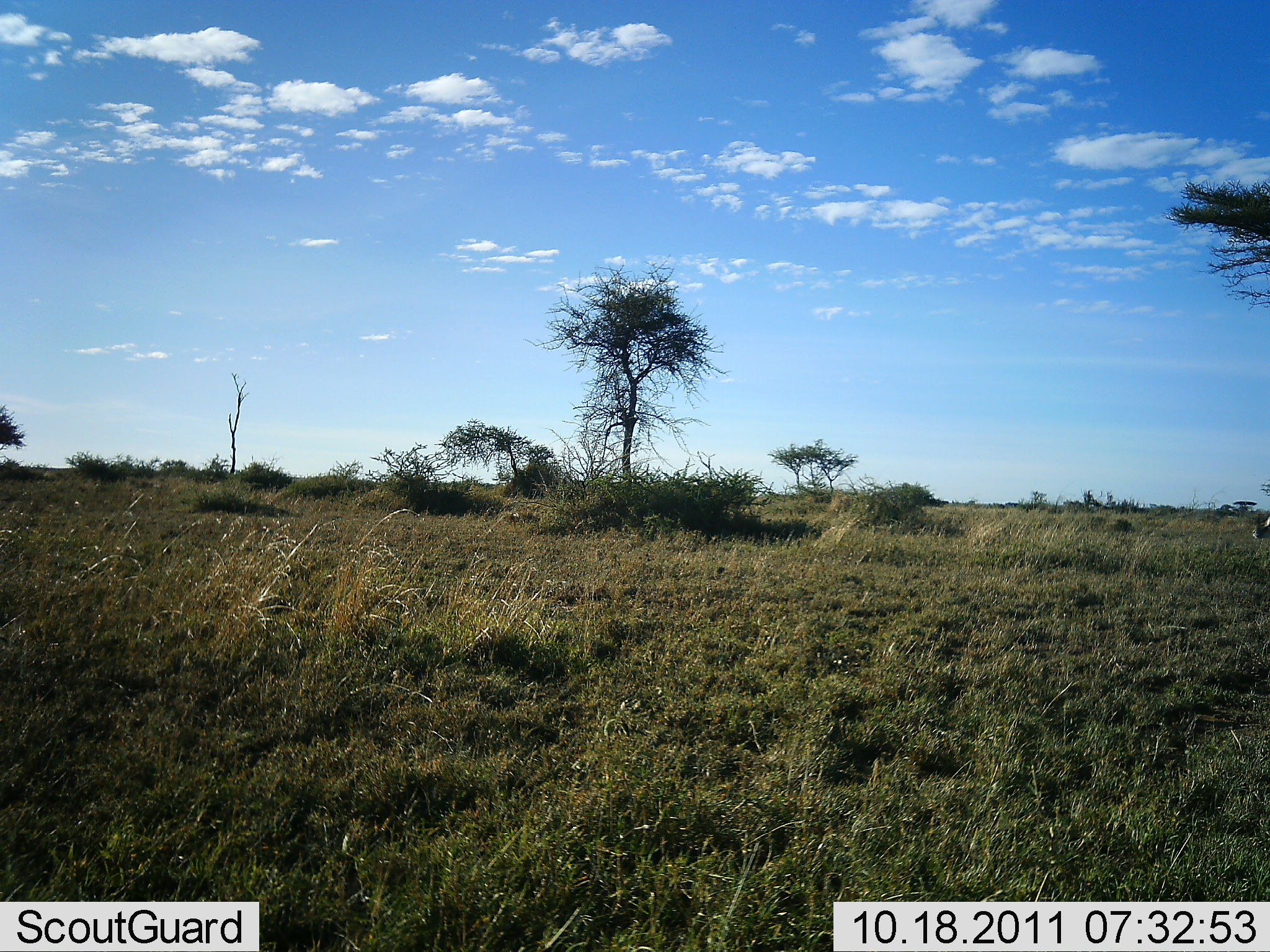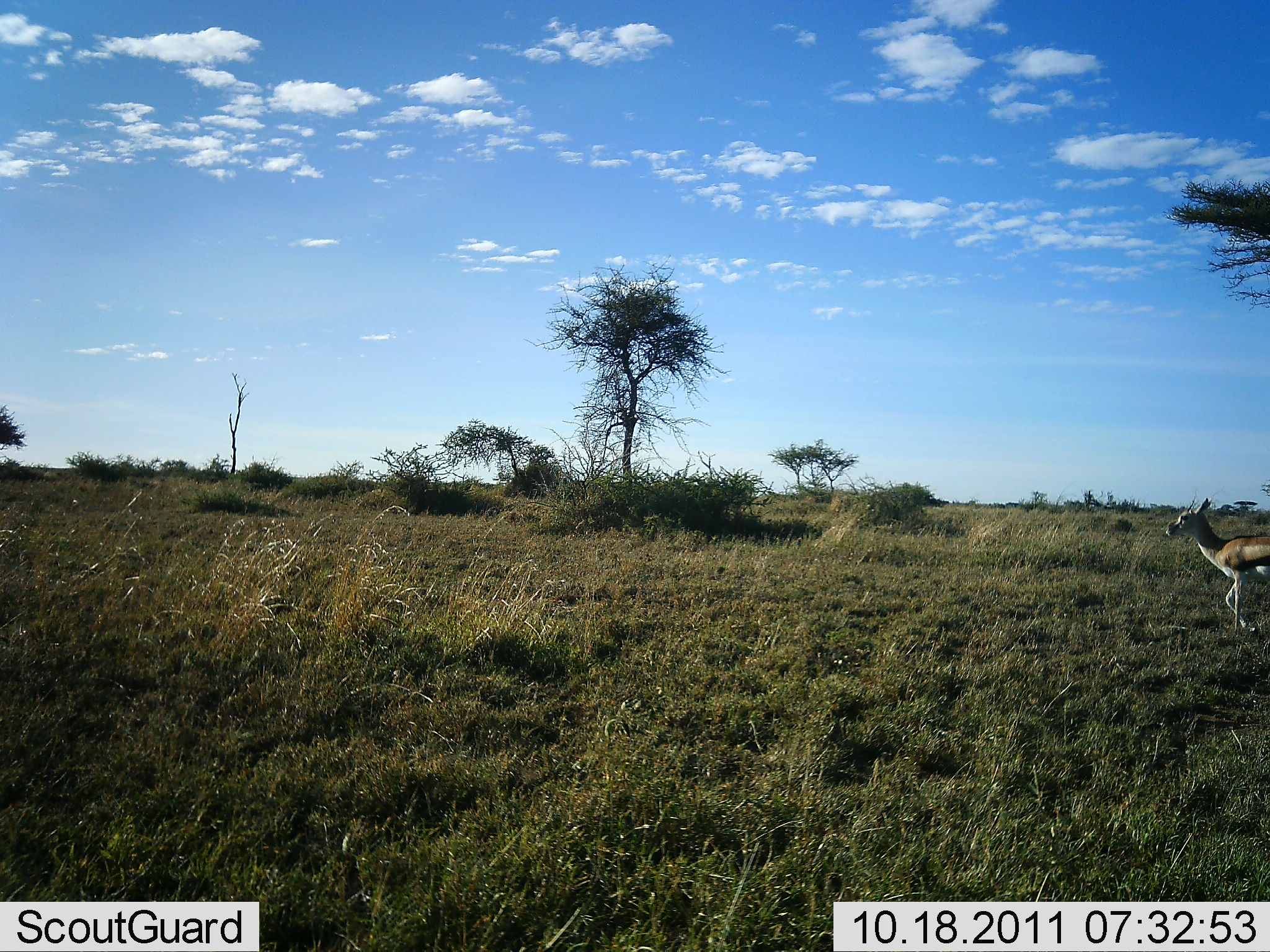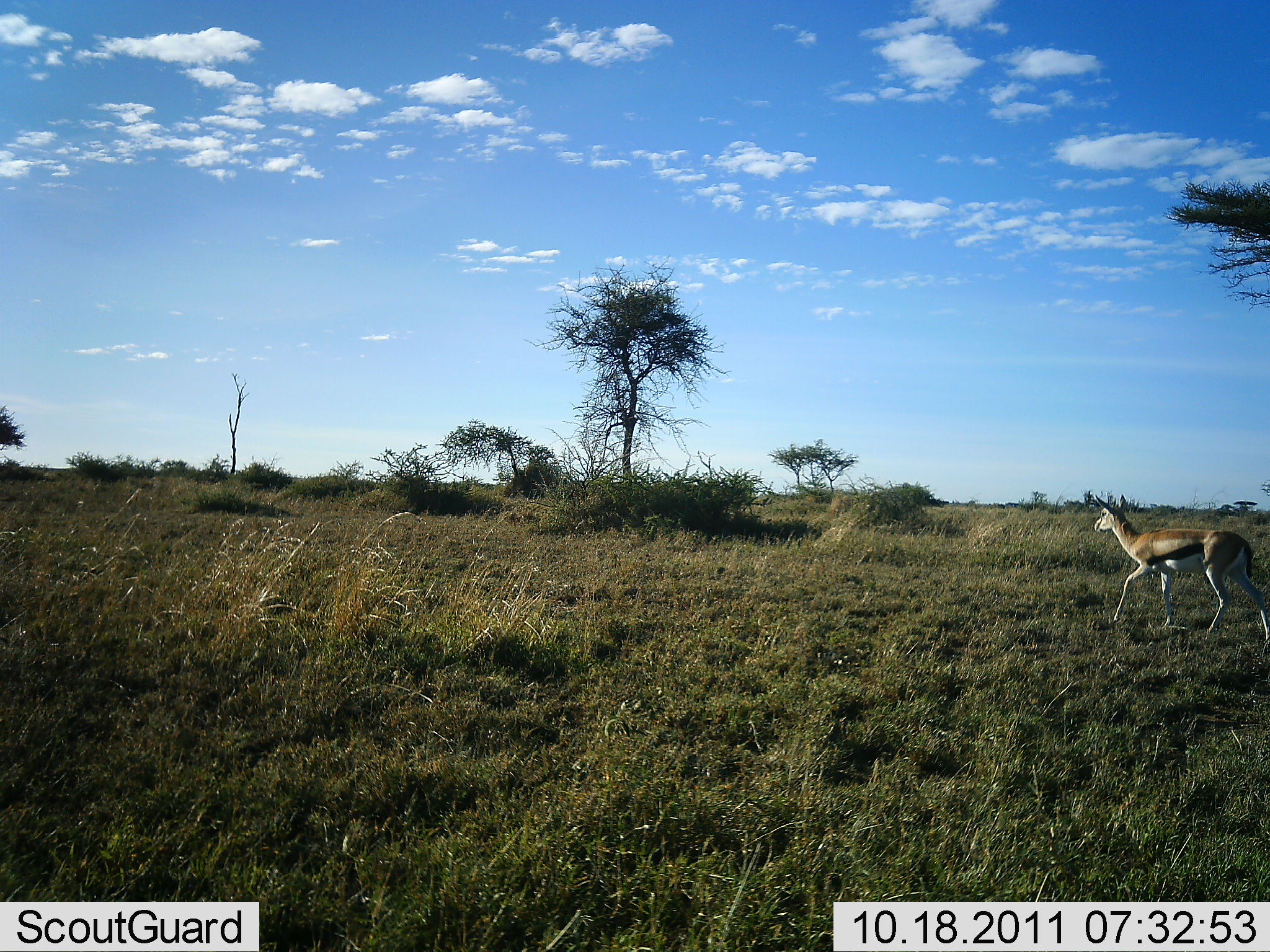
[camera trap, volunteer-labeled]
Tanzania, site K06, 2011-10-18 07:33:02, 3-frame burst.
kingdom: Animalia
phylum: Chordata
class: Mammalia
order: Artiodactyla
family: Bovidae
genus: Eudorcas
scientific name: Eudorcas thomsonii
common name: thomson's gazelle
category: gazellethomsons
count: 1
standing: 0%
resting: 0%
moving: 100%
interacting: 0%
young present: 0%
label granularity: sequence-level